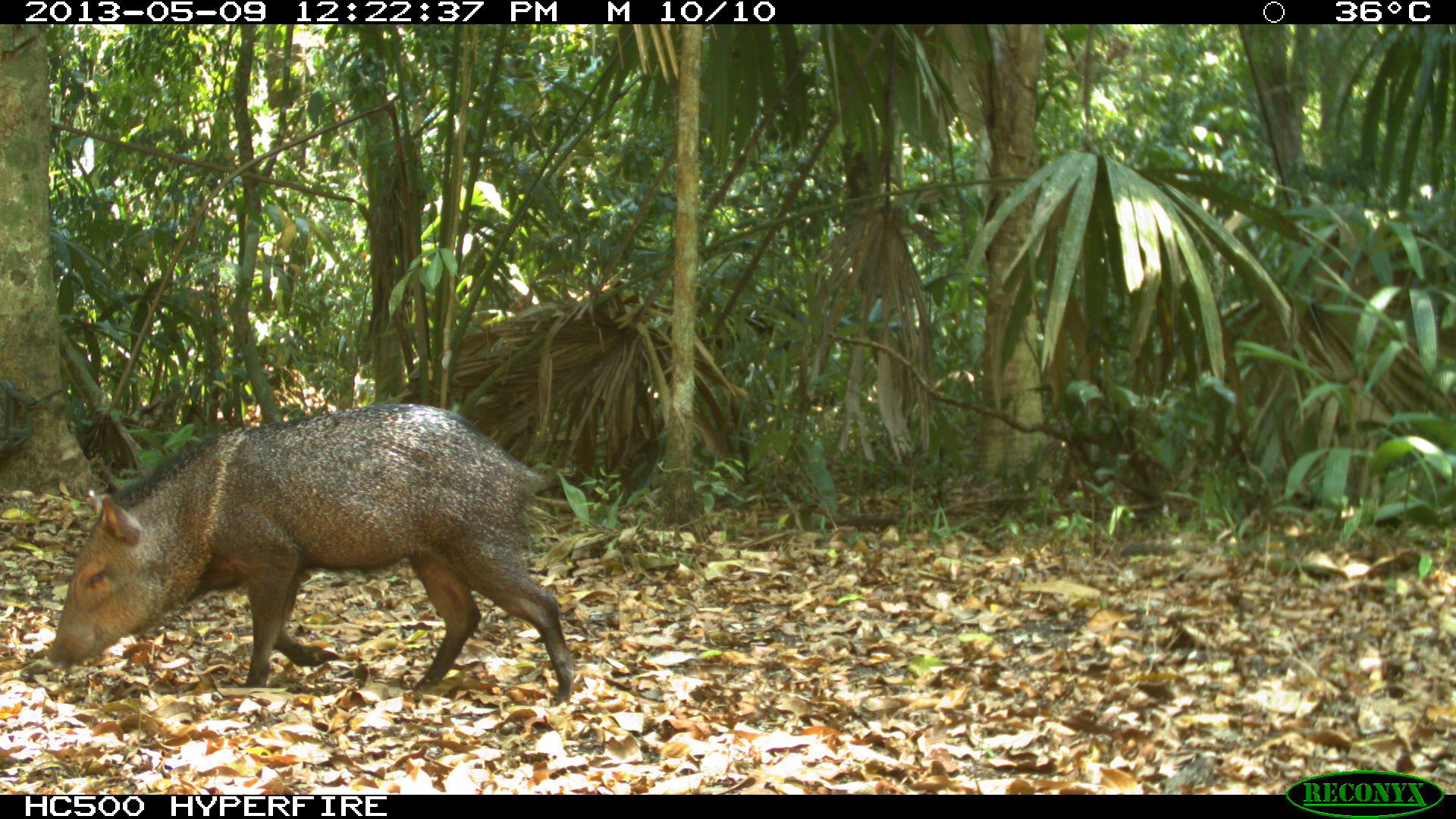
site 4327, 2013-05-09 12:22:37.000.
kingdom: Animalia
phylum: Chordata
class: Mammalia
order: Artiodactyla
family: Tayassuidae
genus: Pecari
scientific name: Pecari tajacu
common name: collared peccary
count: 1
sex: female